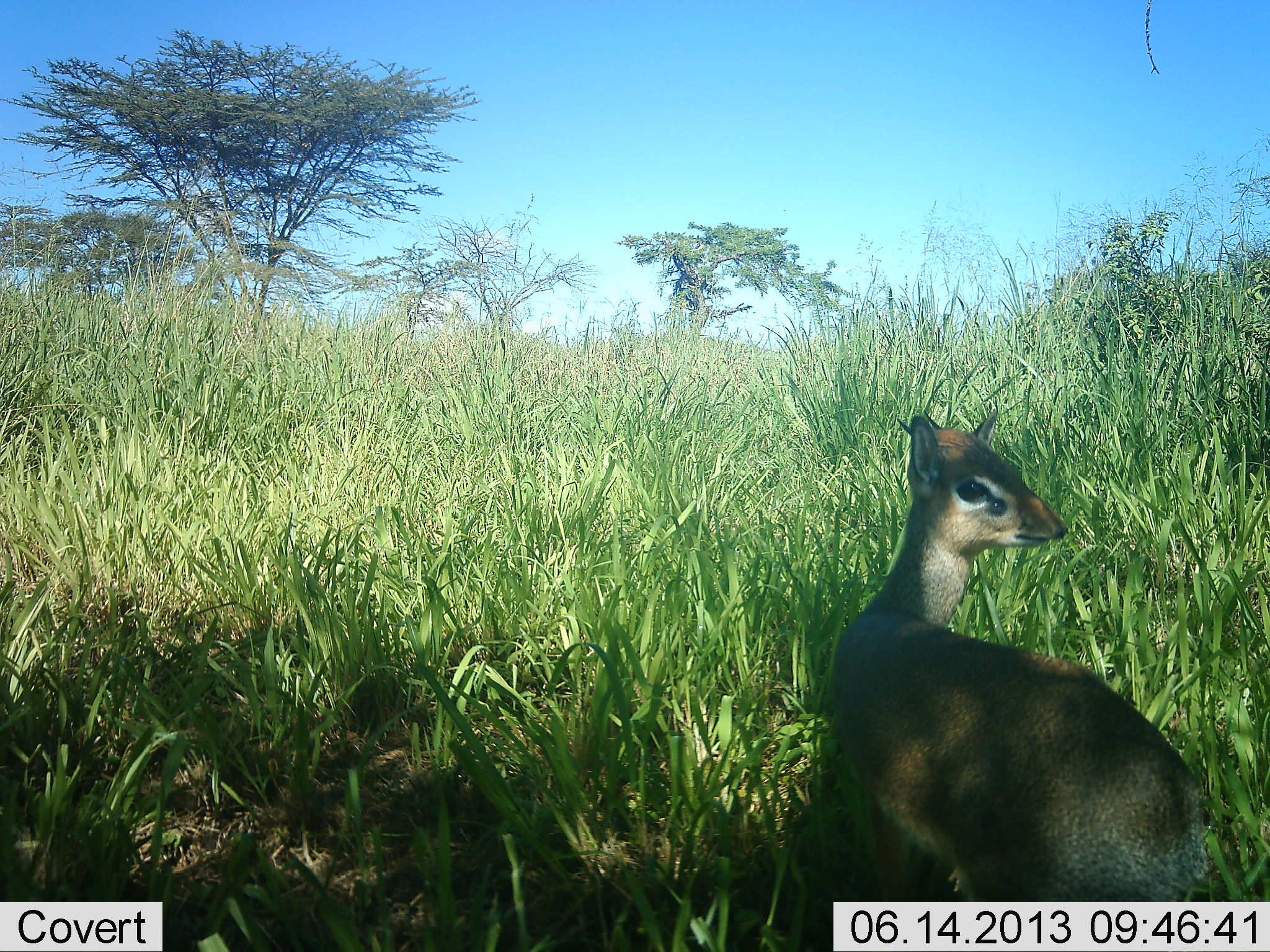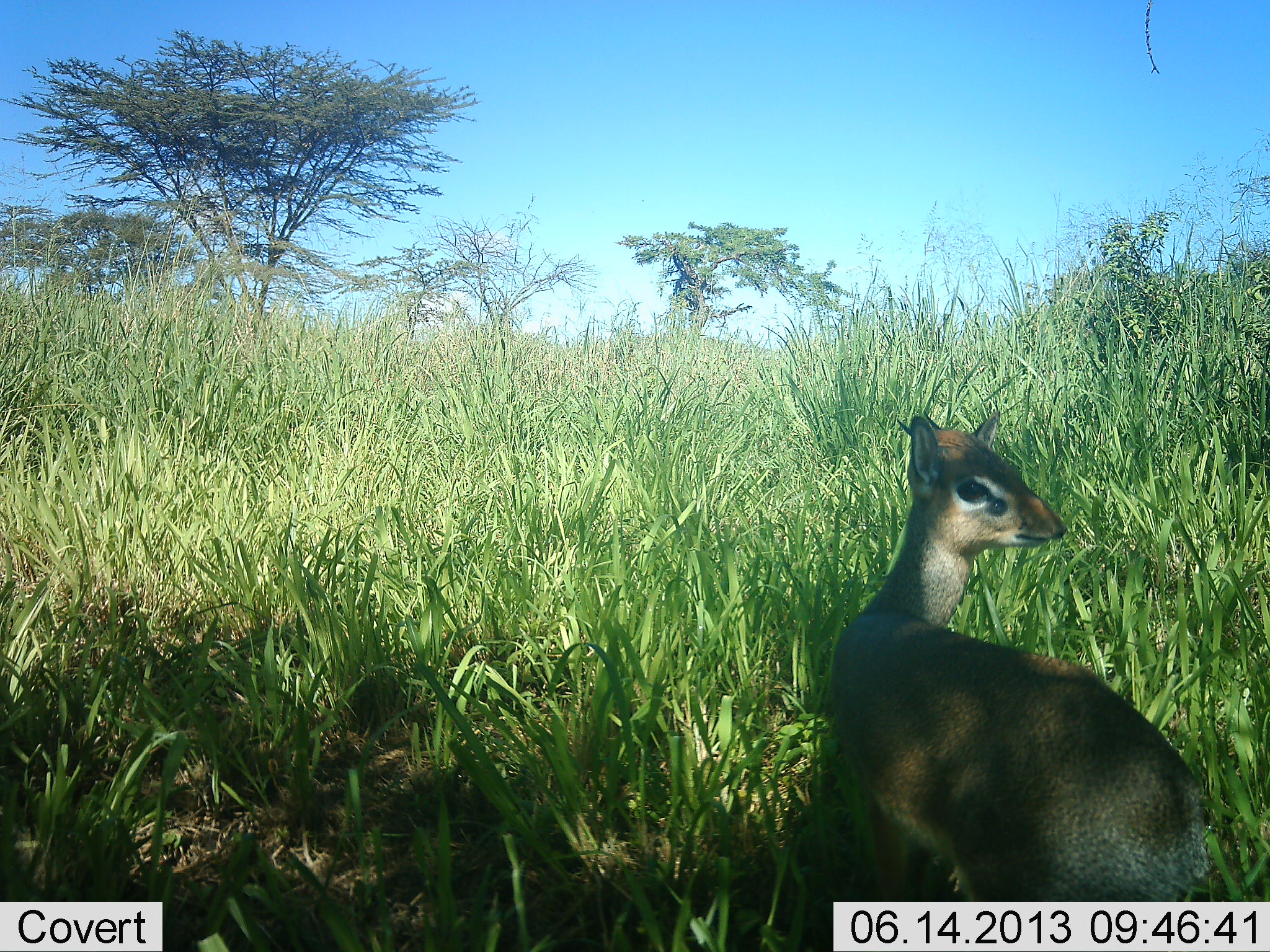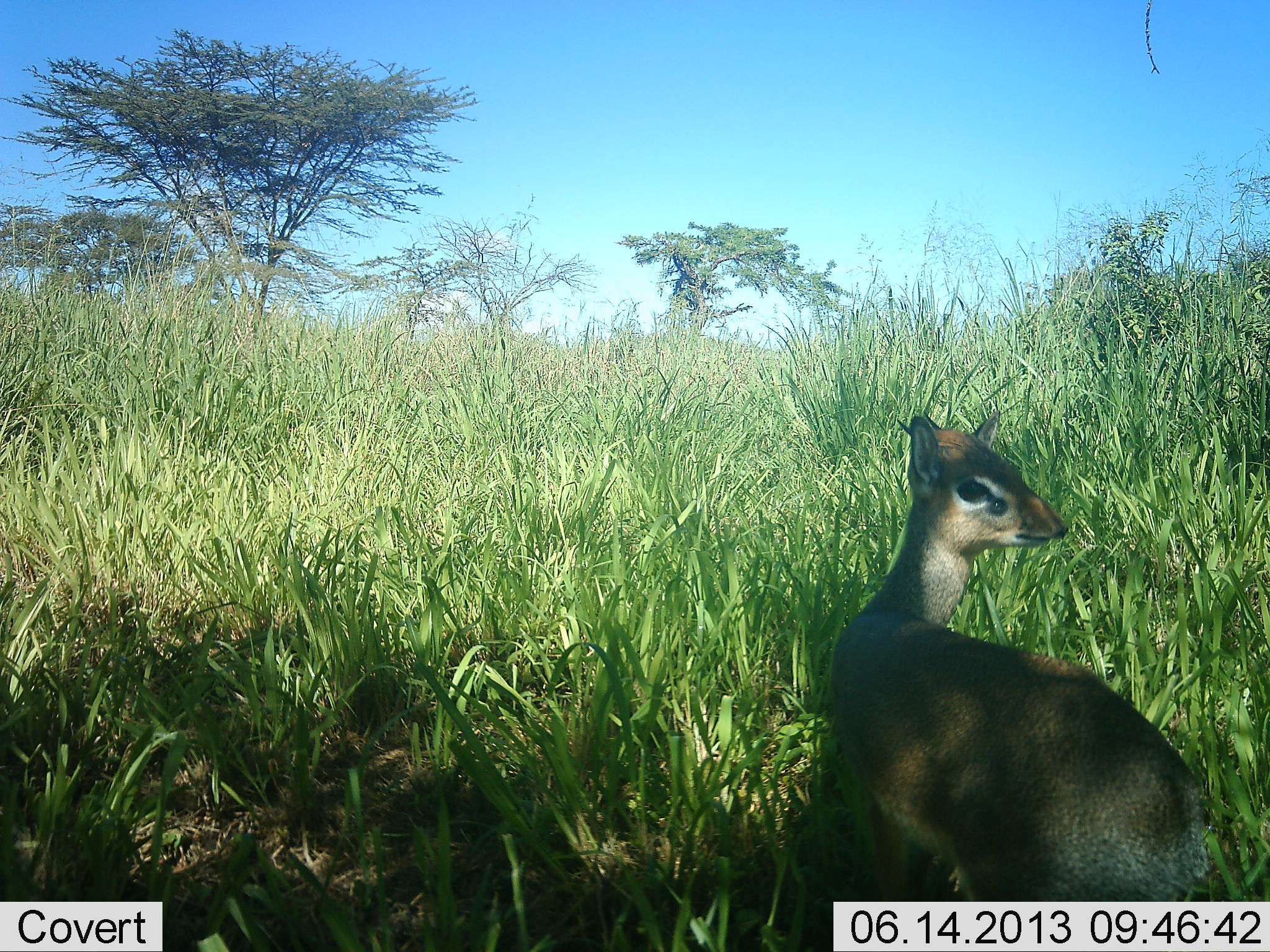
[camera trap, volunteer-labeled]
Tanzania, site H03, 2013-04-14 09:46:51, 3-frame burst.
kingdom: Animalia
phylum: Chordata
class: Mammalia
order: Artiodactyla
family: Bovidae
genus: Madoqua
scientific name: Madoqua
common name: dikdik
Dikdik (Madoqua), count 1. Behavior (volunteer vote fractions): standing 100%, resting 0%, moving 0%, interacting 0%. Young present (vote fraction): 0%. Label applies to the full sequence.